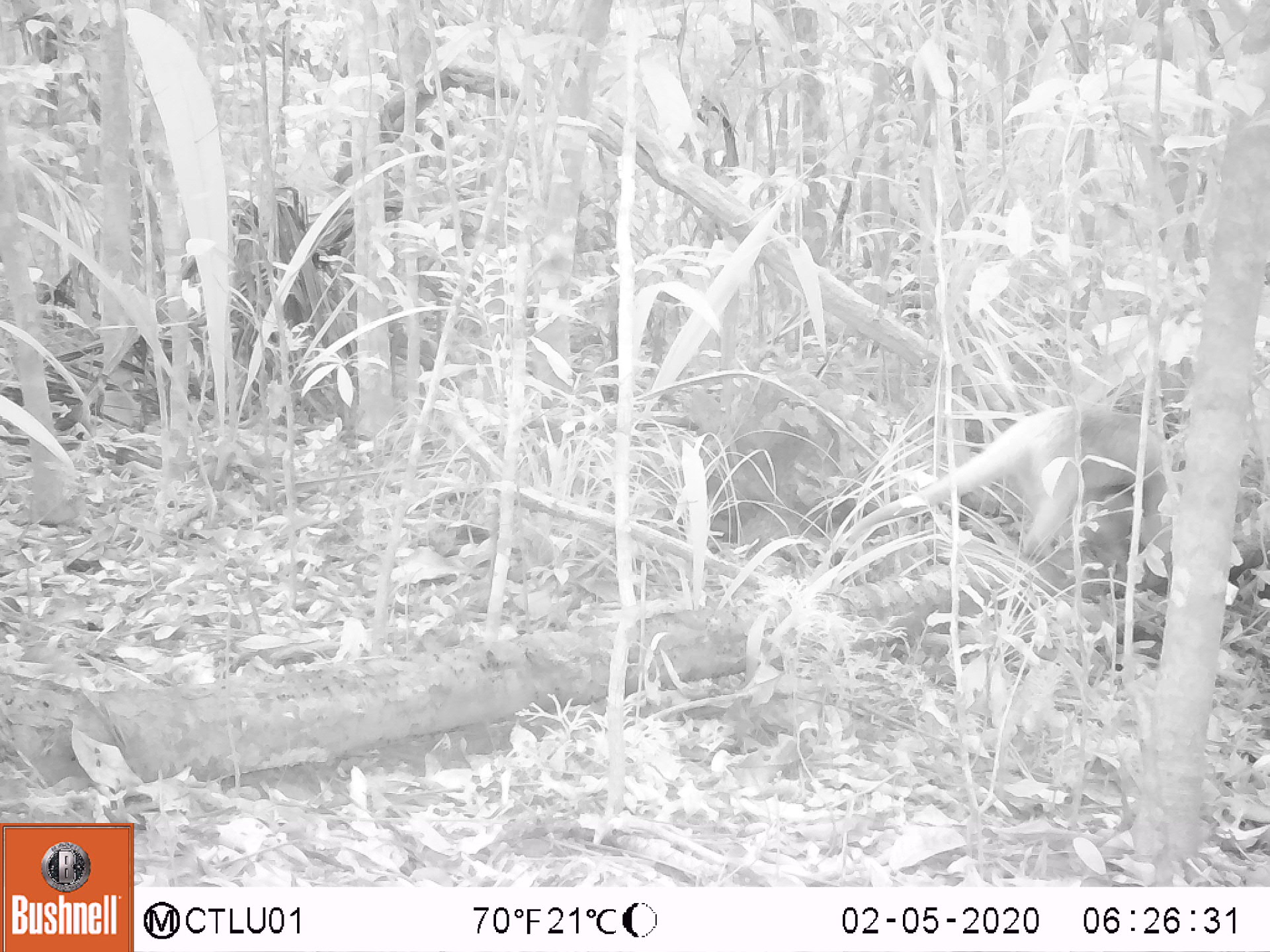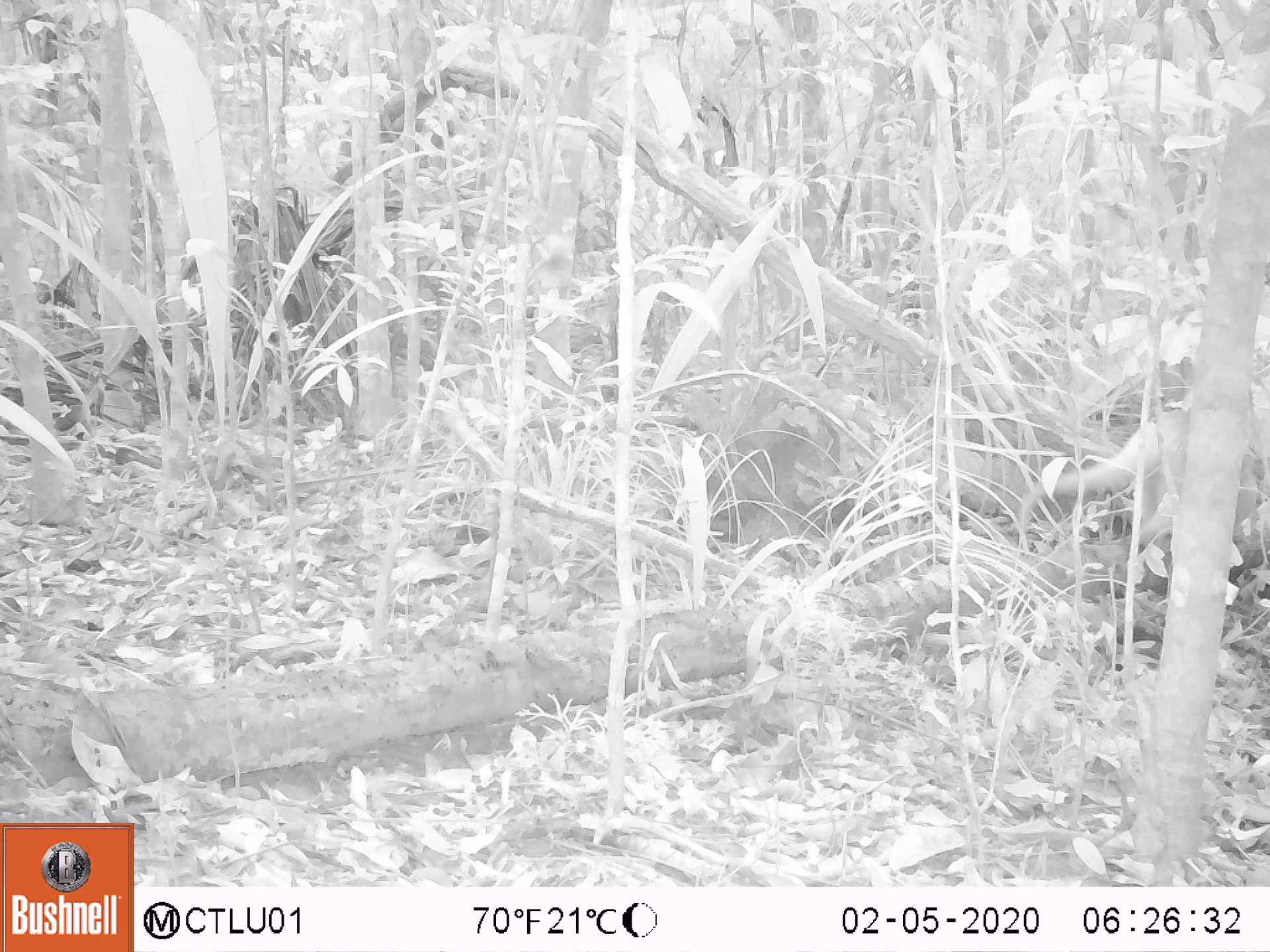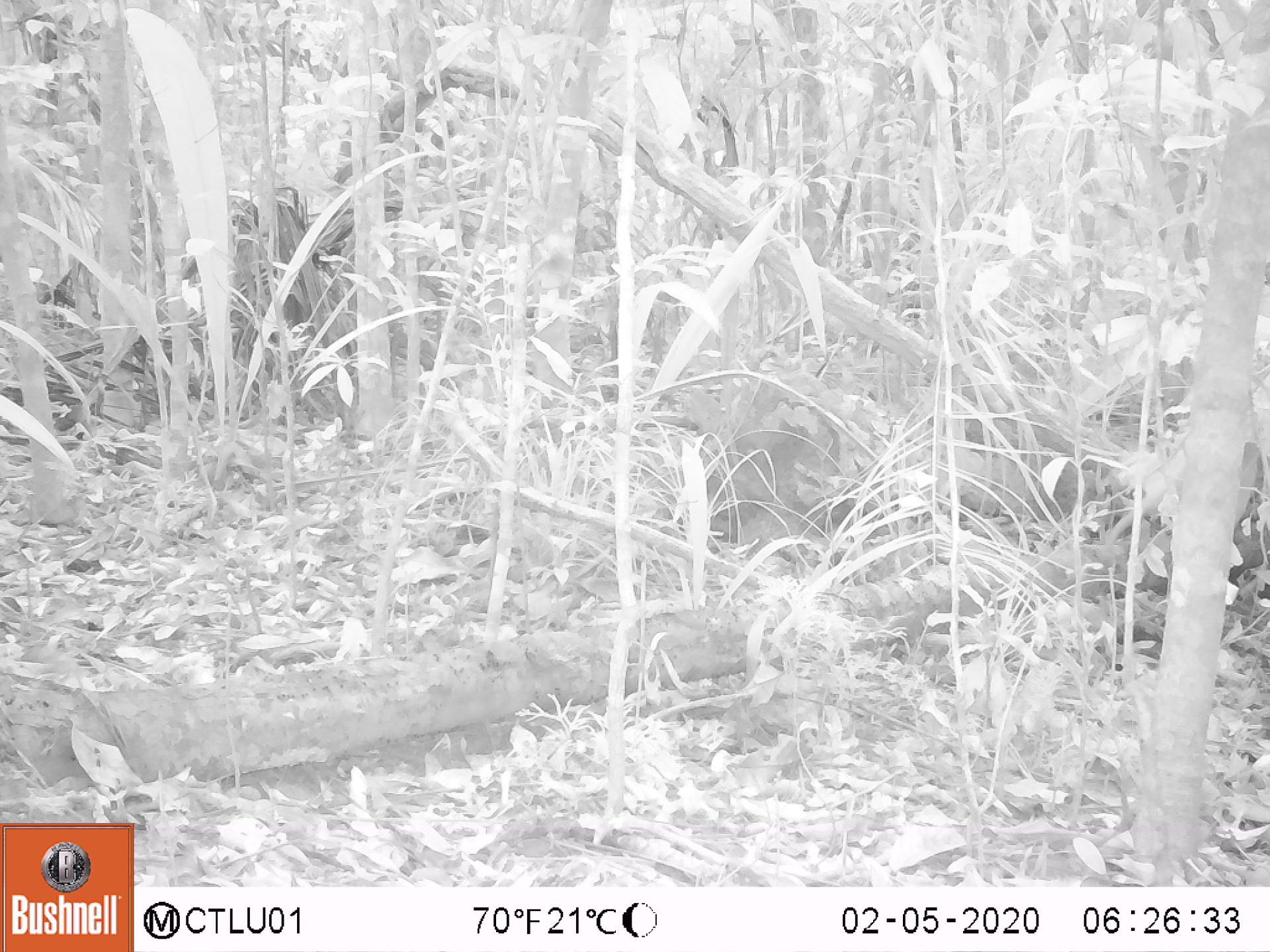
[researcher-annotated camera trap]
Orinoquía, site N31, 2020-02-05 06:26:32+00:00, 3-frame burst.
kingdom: Animalia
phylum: Chordata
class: Mammalia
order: Pilosa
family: Myrmecophagidae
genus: Tamandua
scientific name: Tamandua tetradactyla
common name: southern tamandua